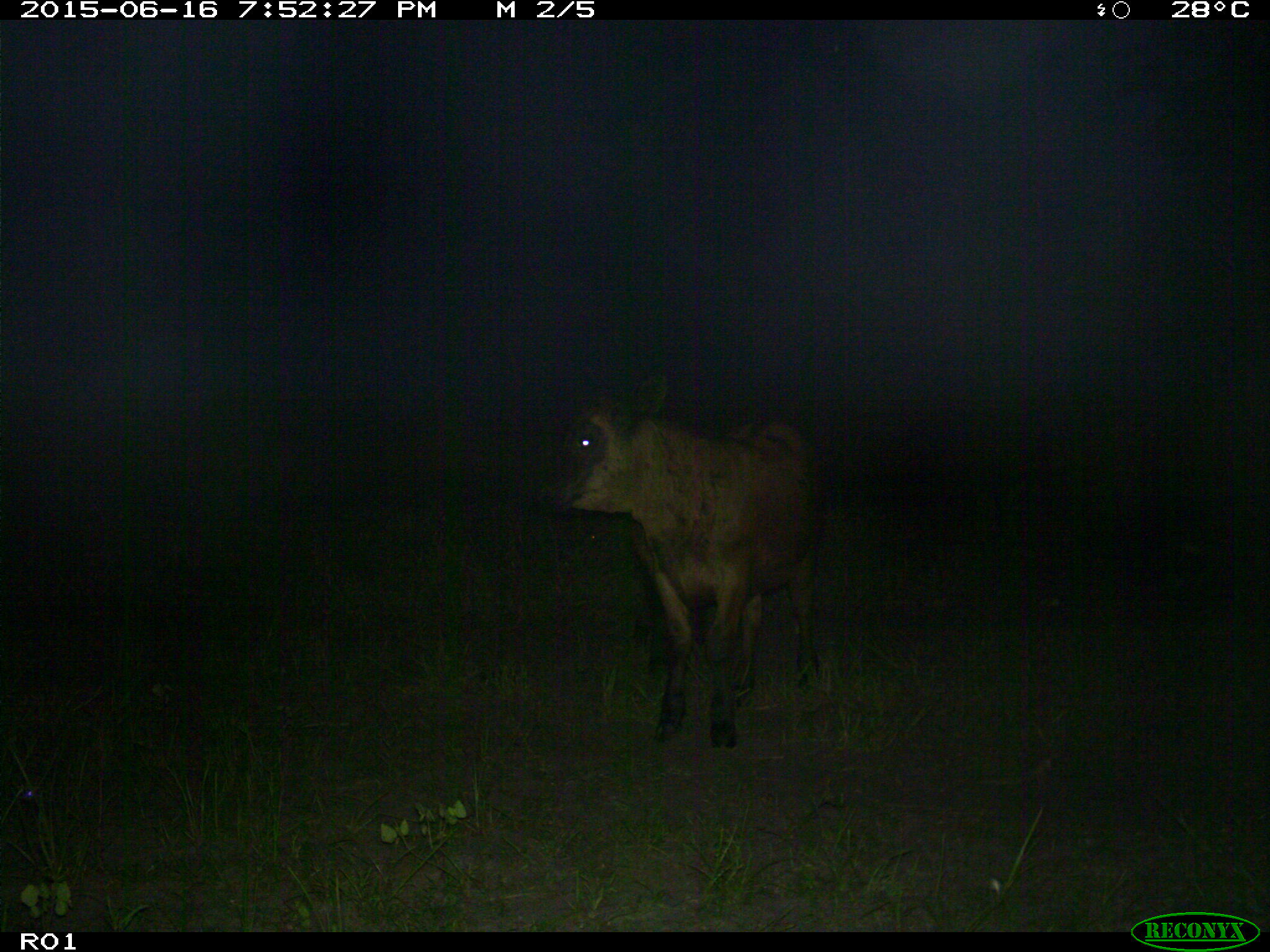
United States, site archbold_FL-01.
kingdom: Animalia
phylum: Chordata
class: Mammalia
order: Artiodactyla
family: Bovidae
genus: Bos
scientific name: Bos taurus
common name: domestic cow